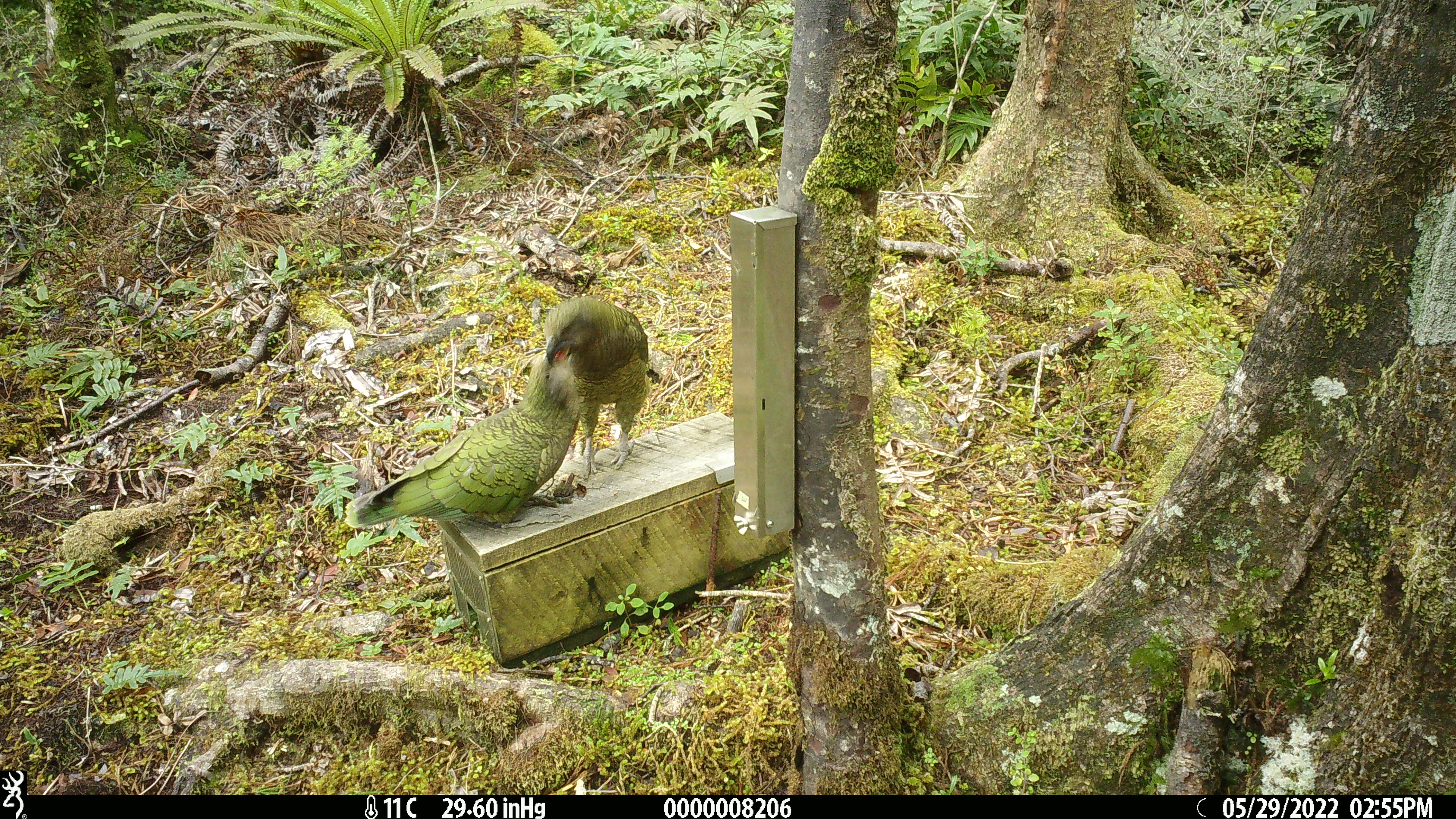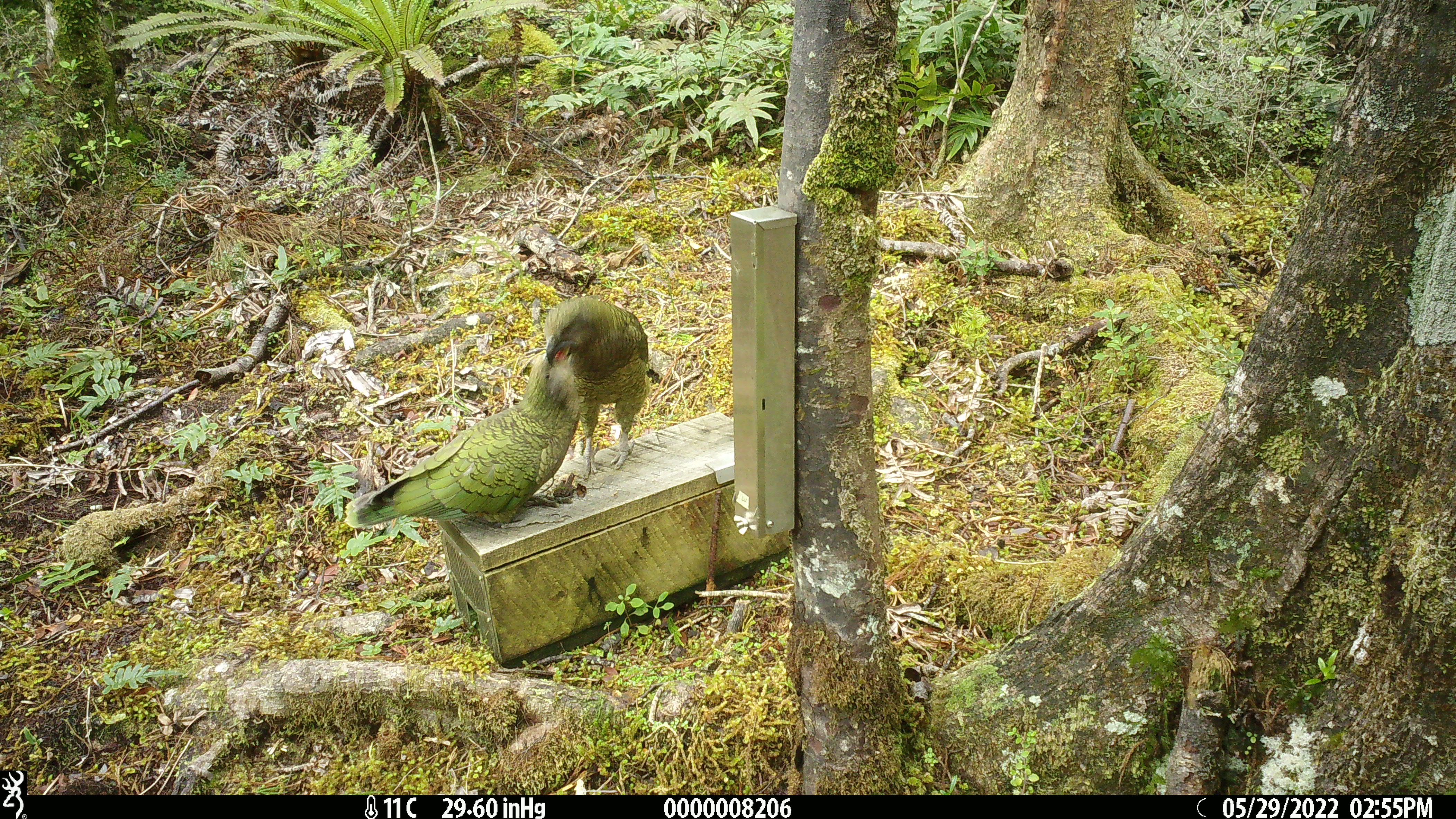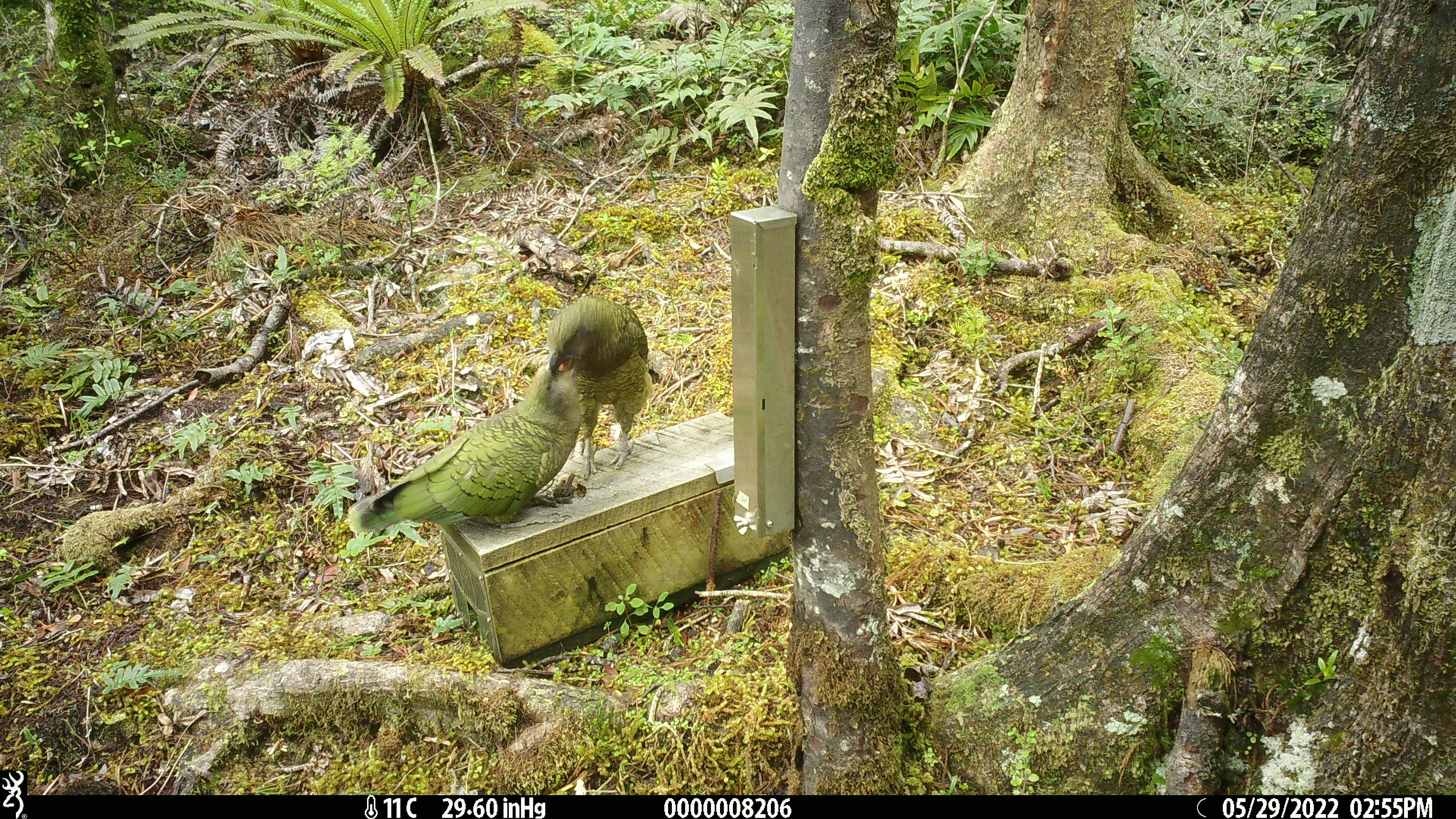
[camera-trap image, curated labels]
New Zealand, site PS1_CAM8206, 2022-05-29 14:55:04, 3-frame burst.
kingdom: Animalia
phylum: Chordata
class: Aves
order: Psittaciformes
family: Strigopidae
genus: Nestor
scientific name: Nestor notabilis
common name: kea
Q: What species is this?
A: Kea (Nestor notabilis).